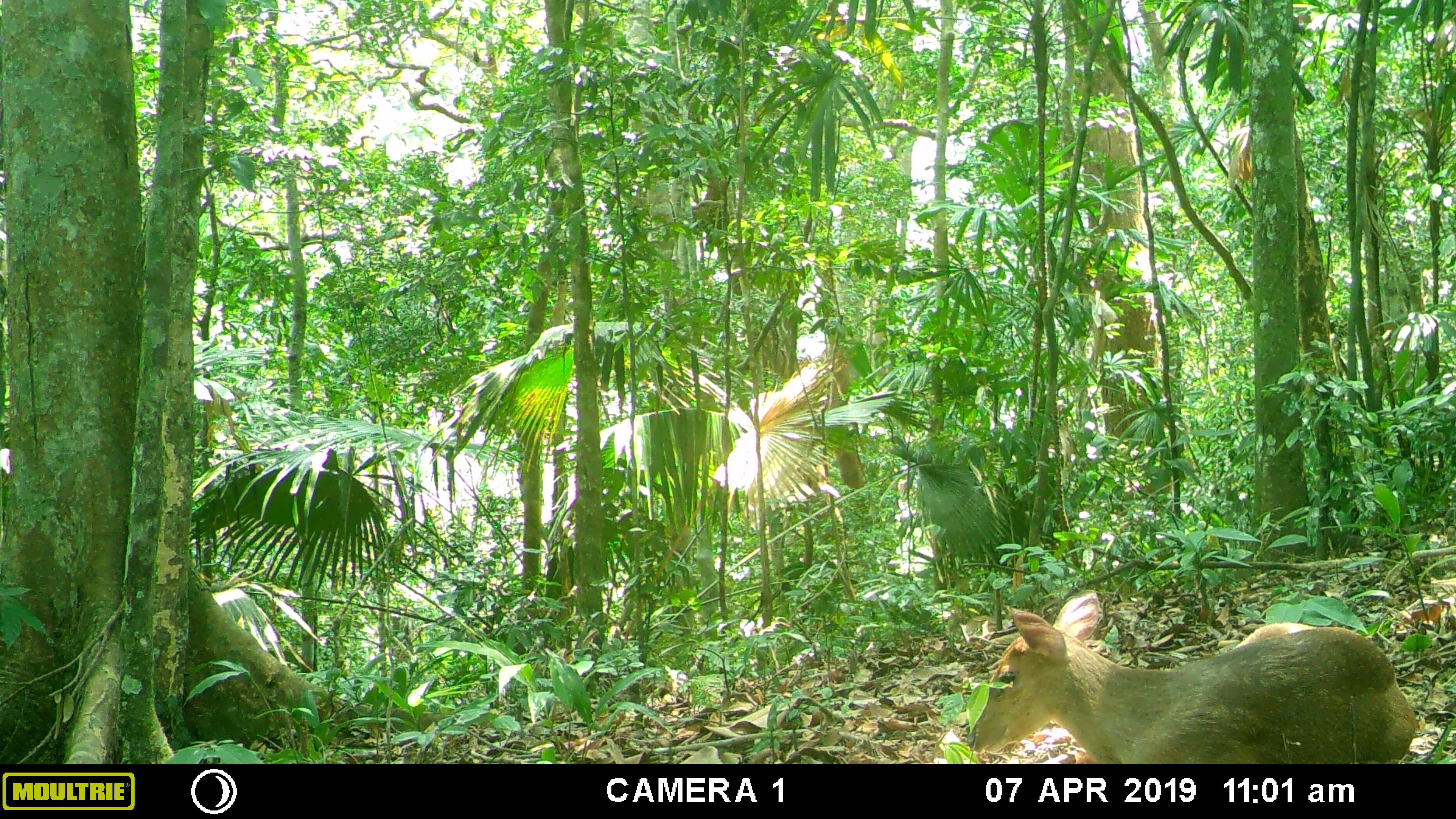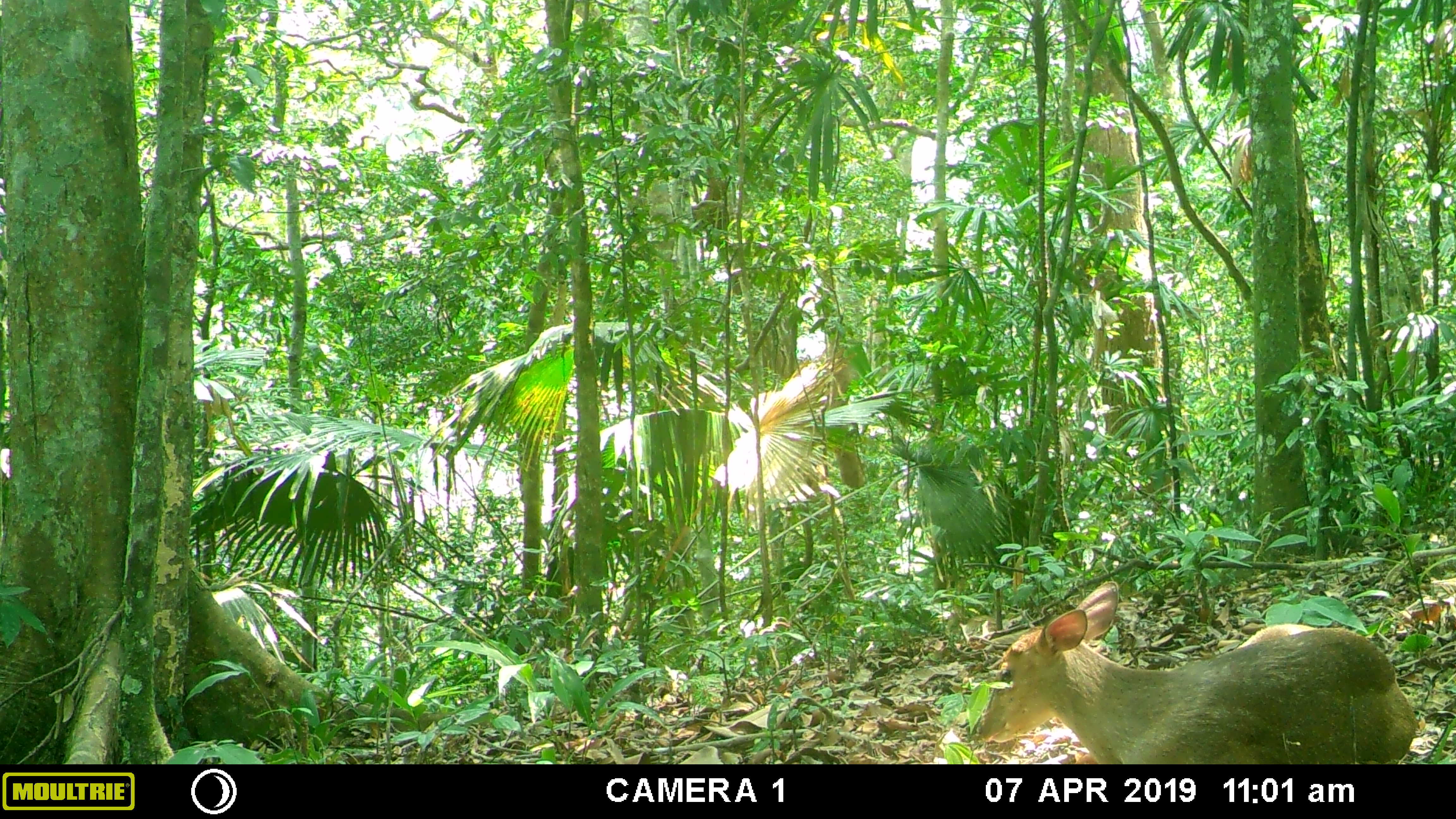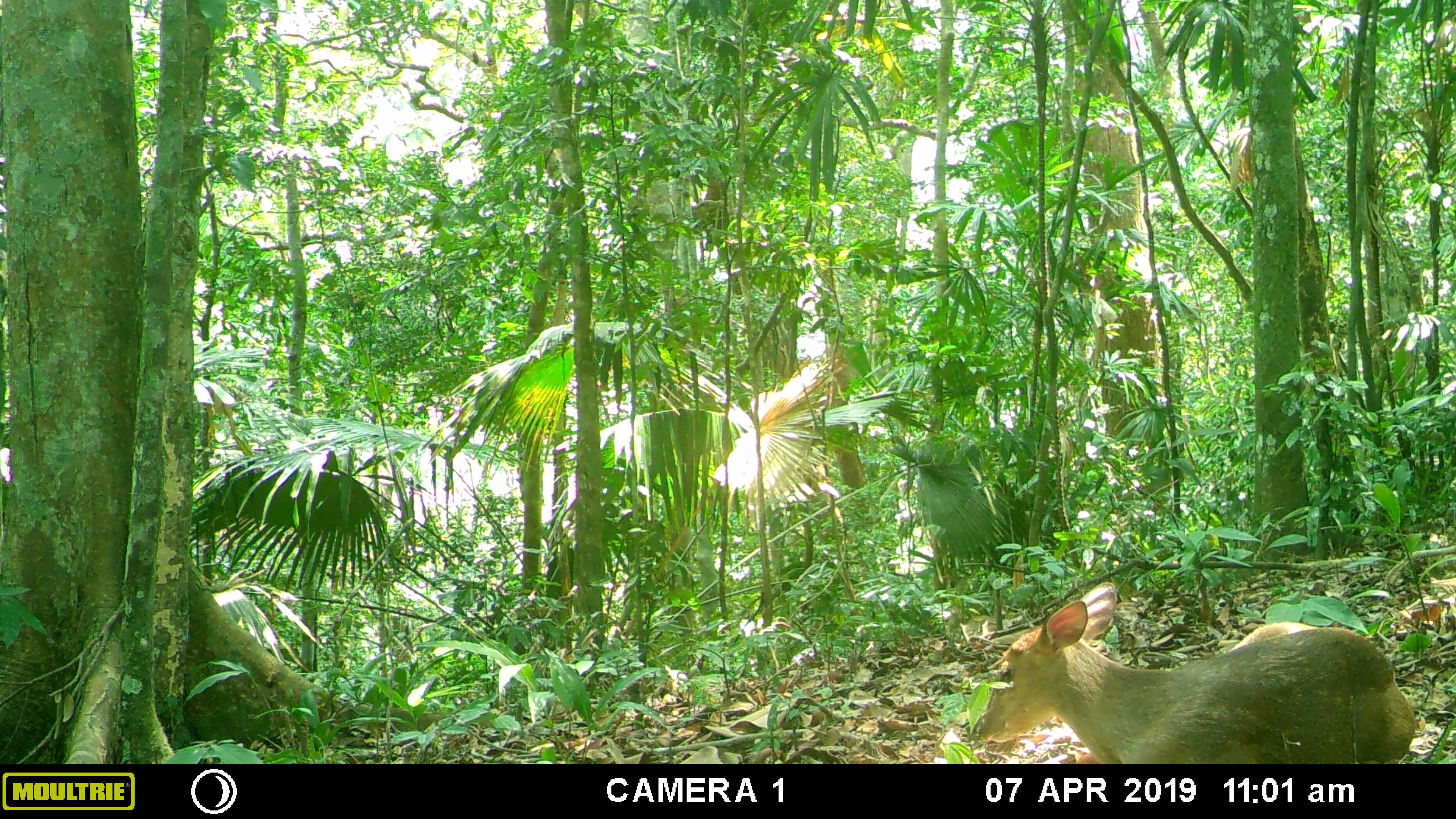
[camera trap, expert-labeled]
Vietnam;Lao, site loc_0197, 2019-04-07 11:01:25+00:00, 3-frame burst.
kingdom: Animalia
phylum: Chordata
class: Mammalia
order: Artiodactyla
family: Cervidae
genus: Muntiacus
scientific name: Muntiacus vuquangensis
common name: large-antlered muntjac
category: large antlered muntjac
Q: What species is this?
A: Large antlered muntjac (large-antlered muntjac) (Muntiacus vuquangensis).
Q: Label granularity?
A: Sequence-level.